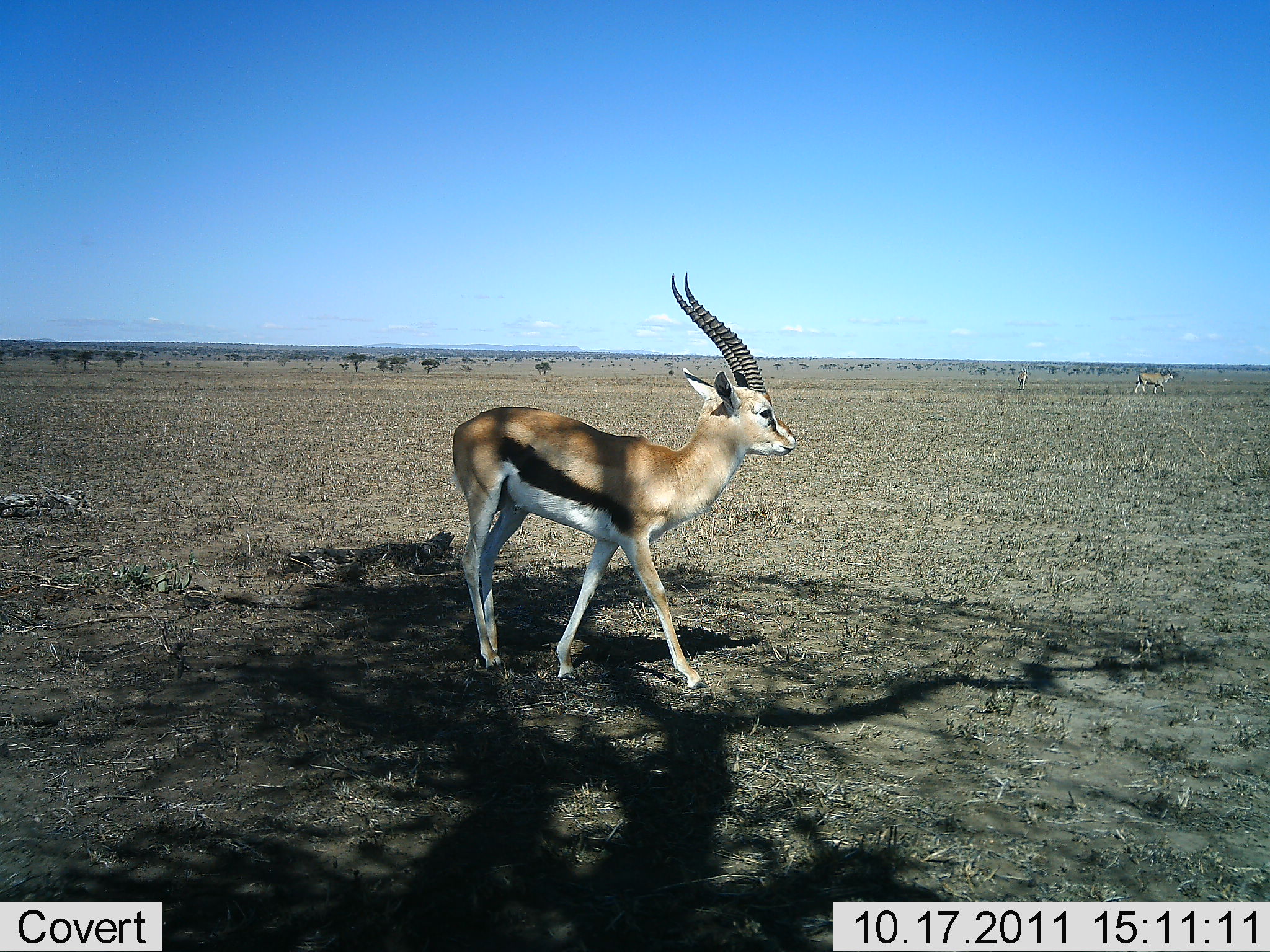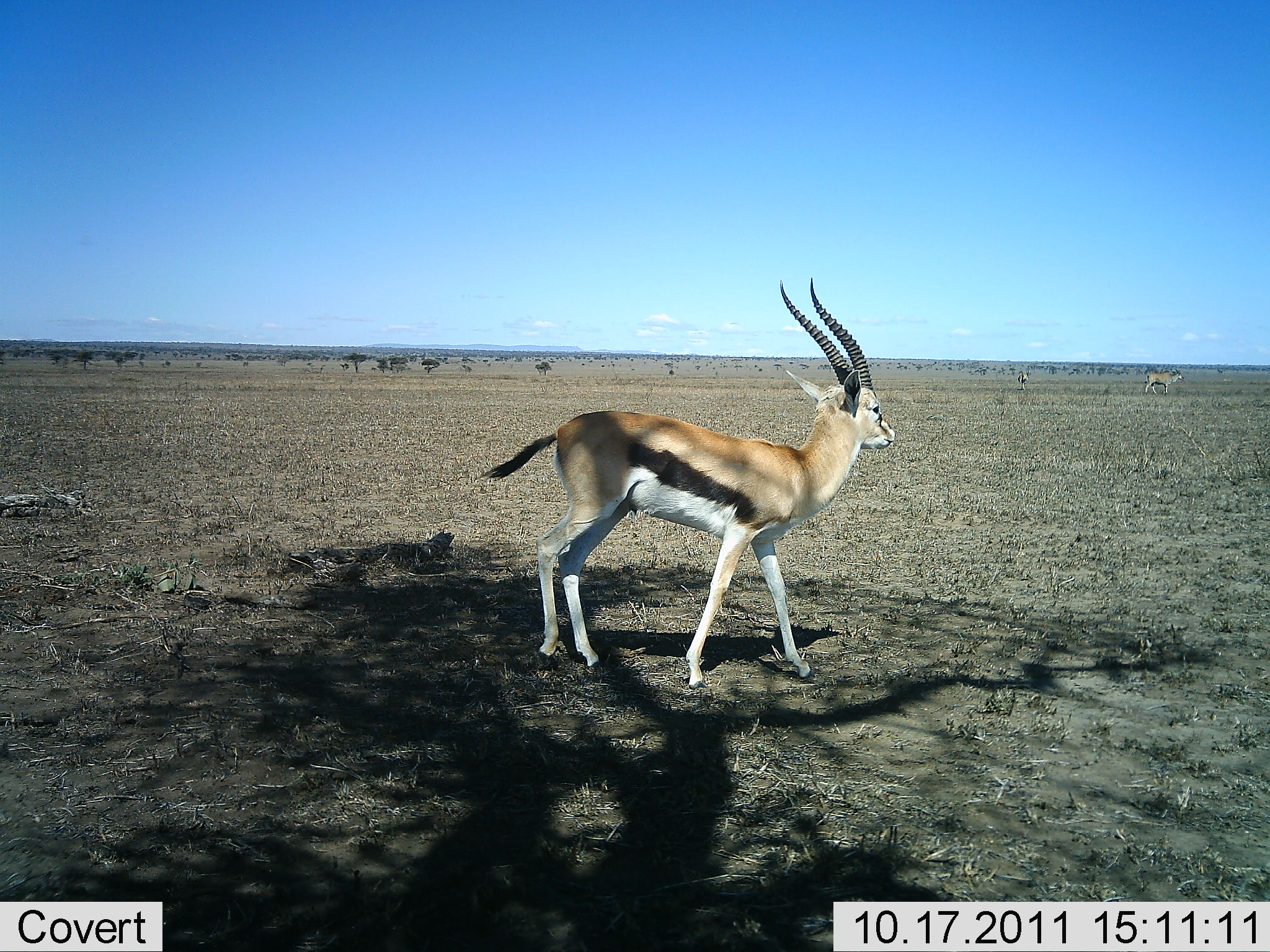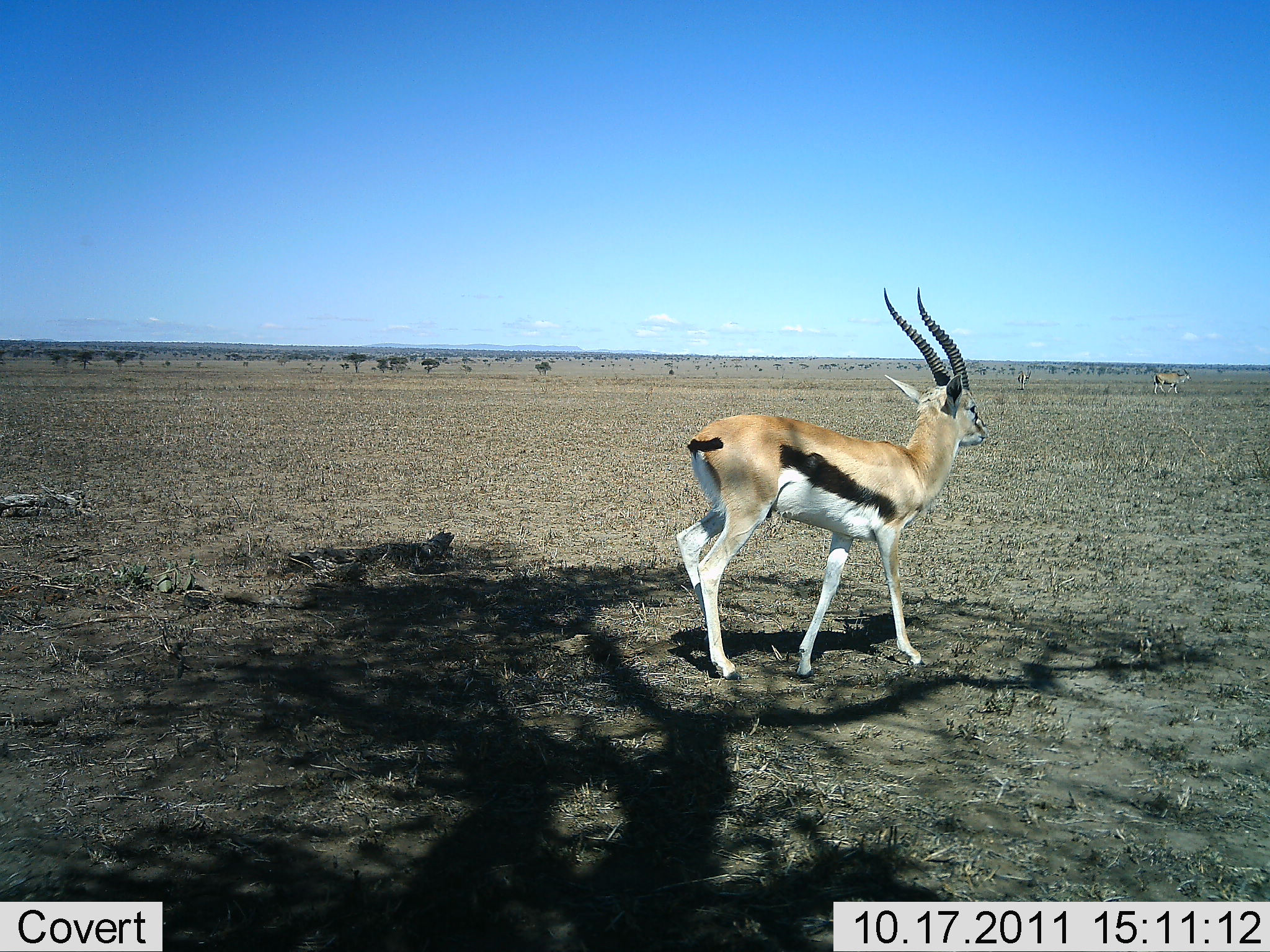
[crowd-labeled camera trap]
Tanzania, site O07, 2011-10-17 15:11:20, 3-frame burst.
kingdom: Animalia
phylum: Chordata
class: Mammalia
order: Artiodactyla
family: Bovidae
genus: Eudorcas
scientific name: Eudorcas thomsonii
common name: thomson's gazelle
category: gazellethomsons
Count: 1.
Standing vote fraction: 27%.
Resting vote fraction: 0%.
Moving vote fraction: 73%.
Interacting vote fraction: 7%.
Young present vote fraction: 0%.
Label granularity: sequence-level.